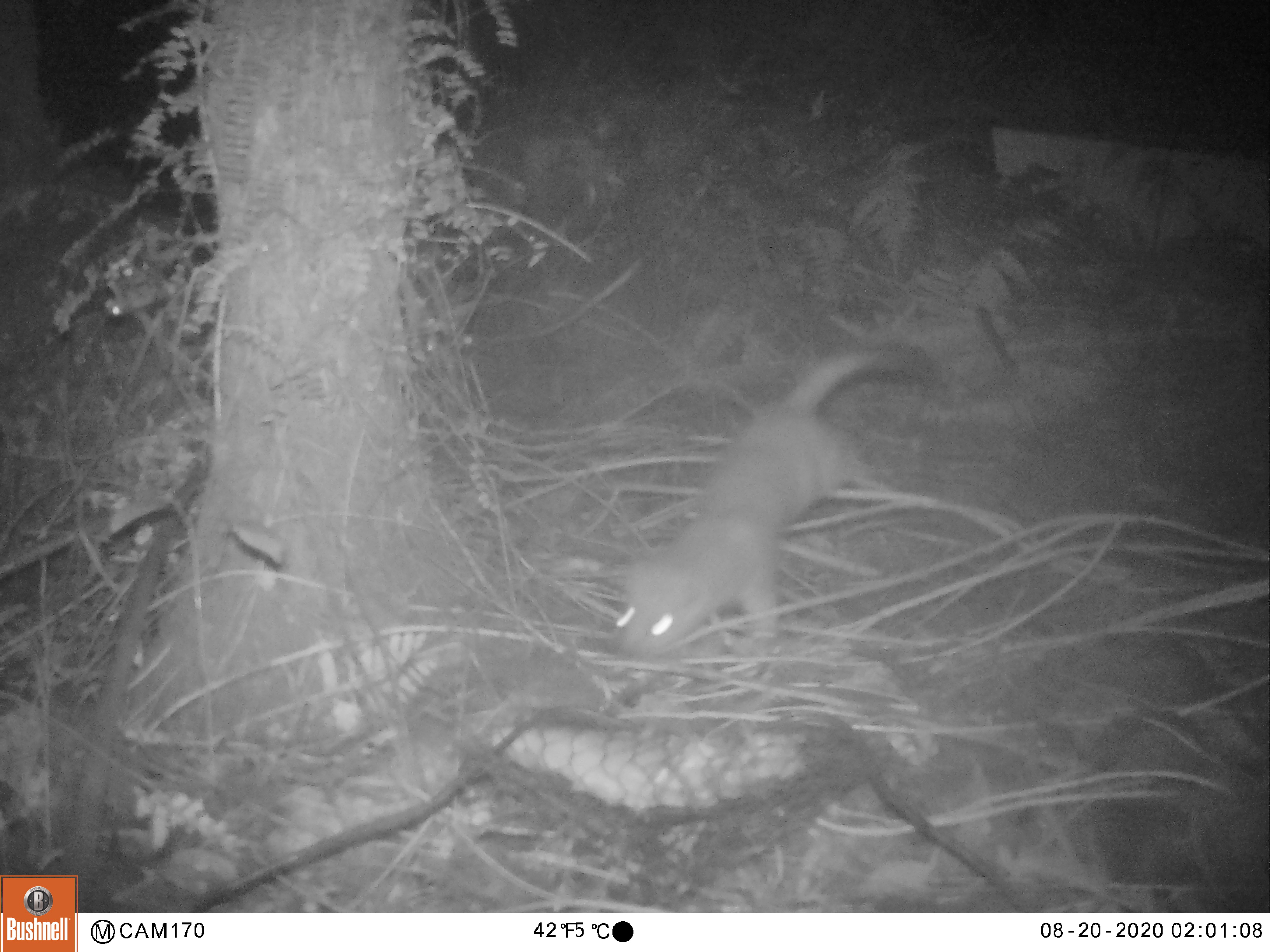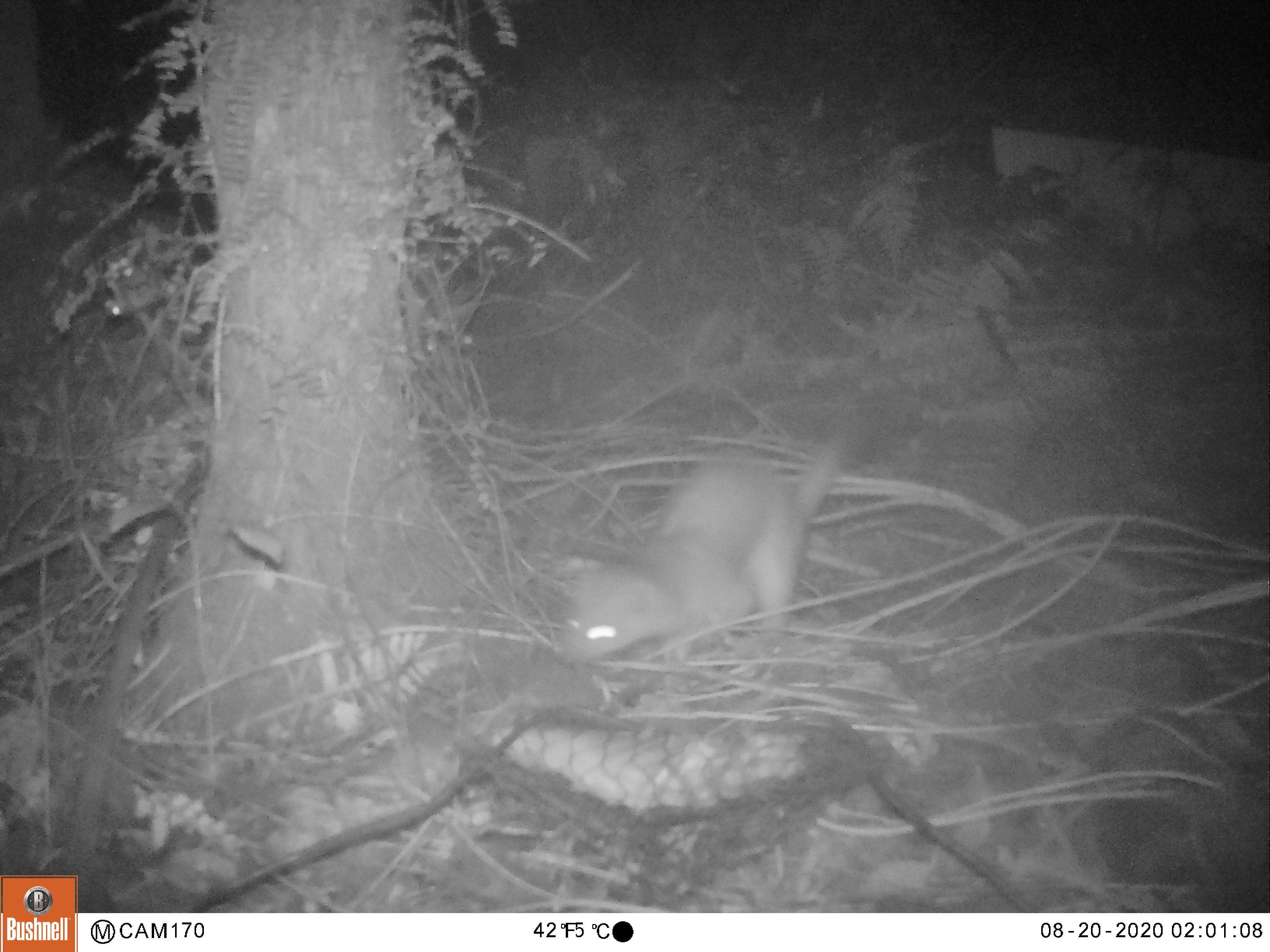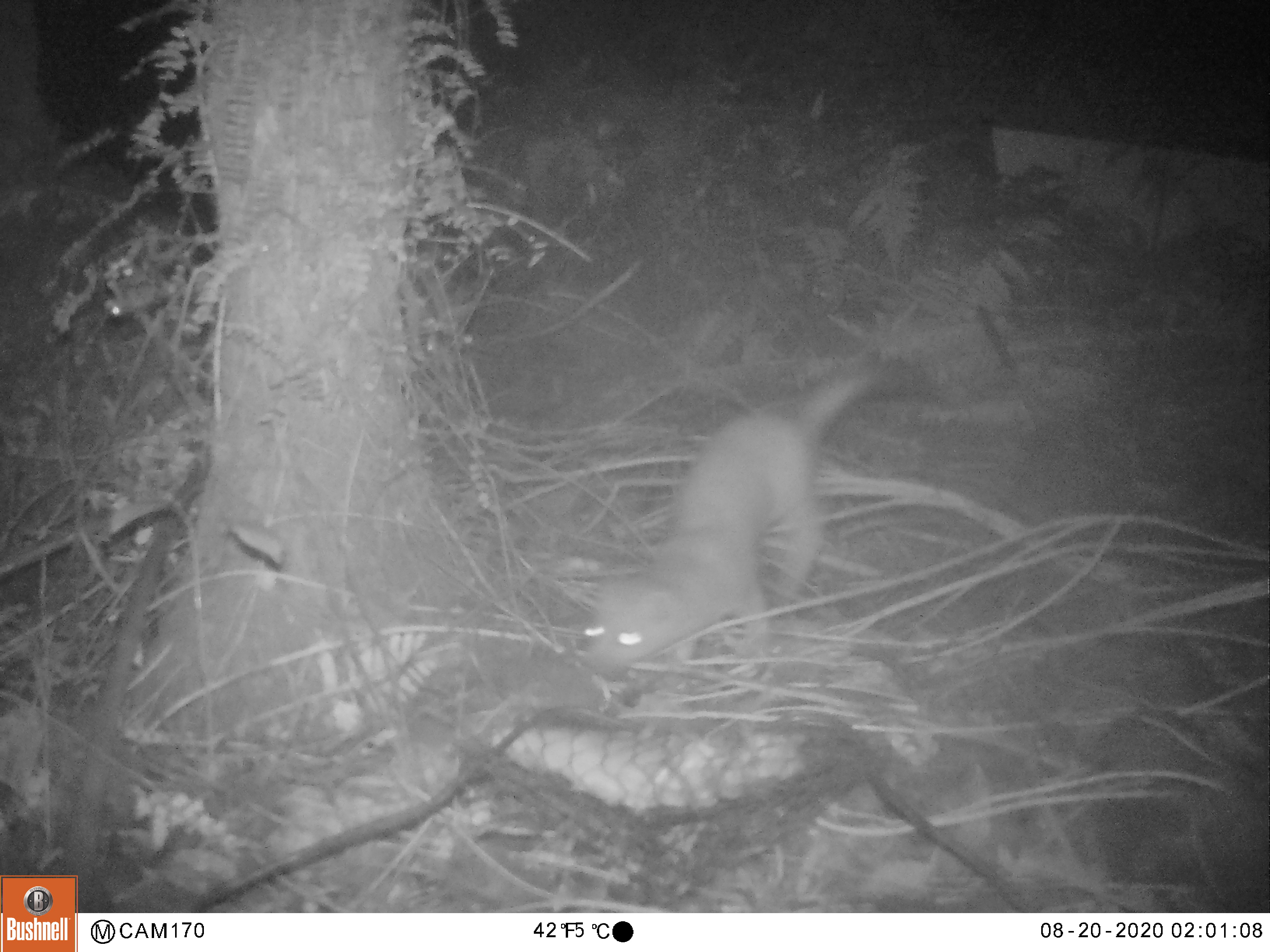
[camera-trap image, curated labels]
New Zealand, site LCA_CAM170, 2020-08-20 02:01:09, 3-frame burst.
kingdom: Animalia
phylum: Chordata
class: Mammalia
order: Carnivora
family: Mustelidae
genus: Mustela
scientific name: Mustela erminea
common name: stoat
Stoat (Mustela erminea).